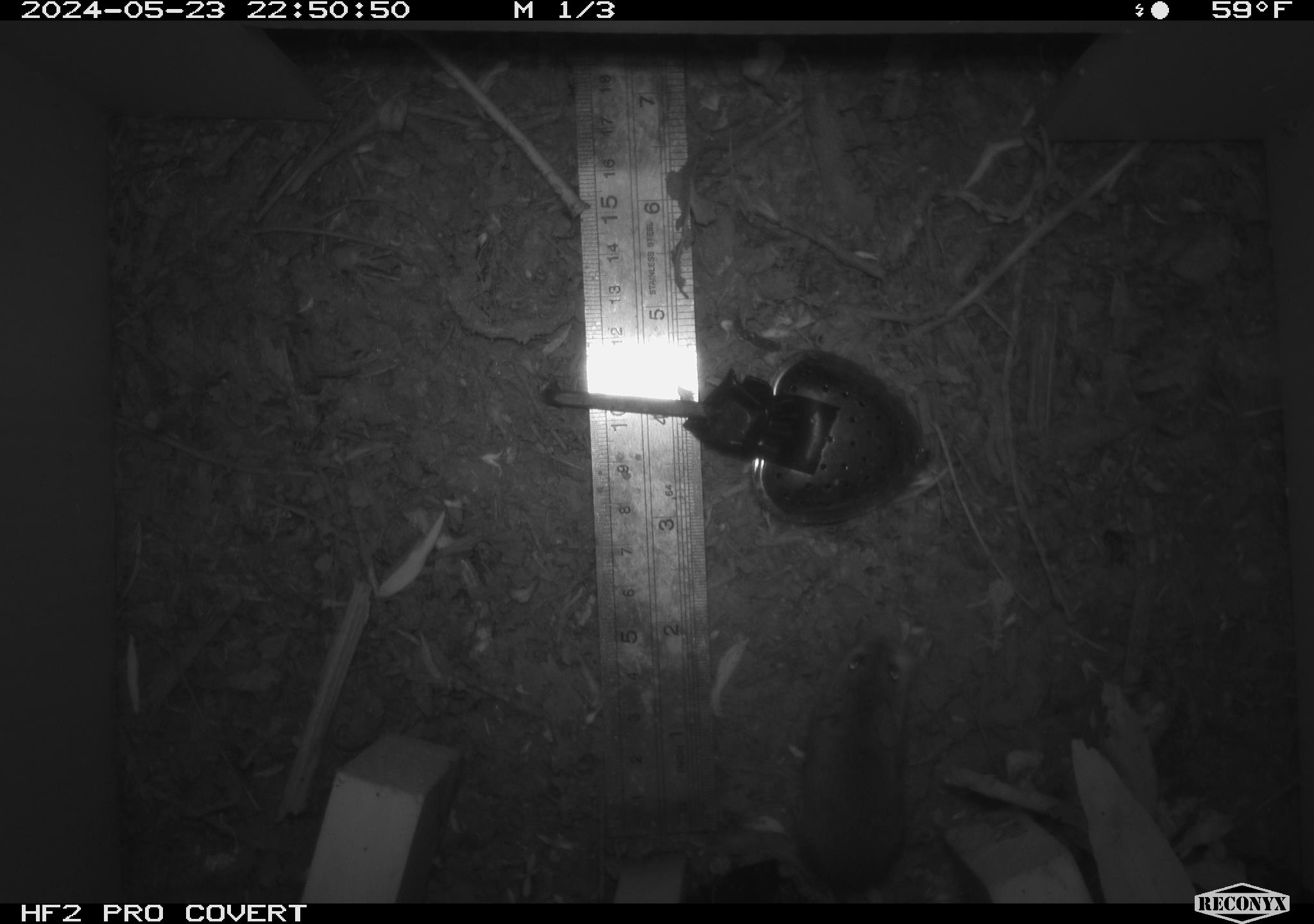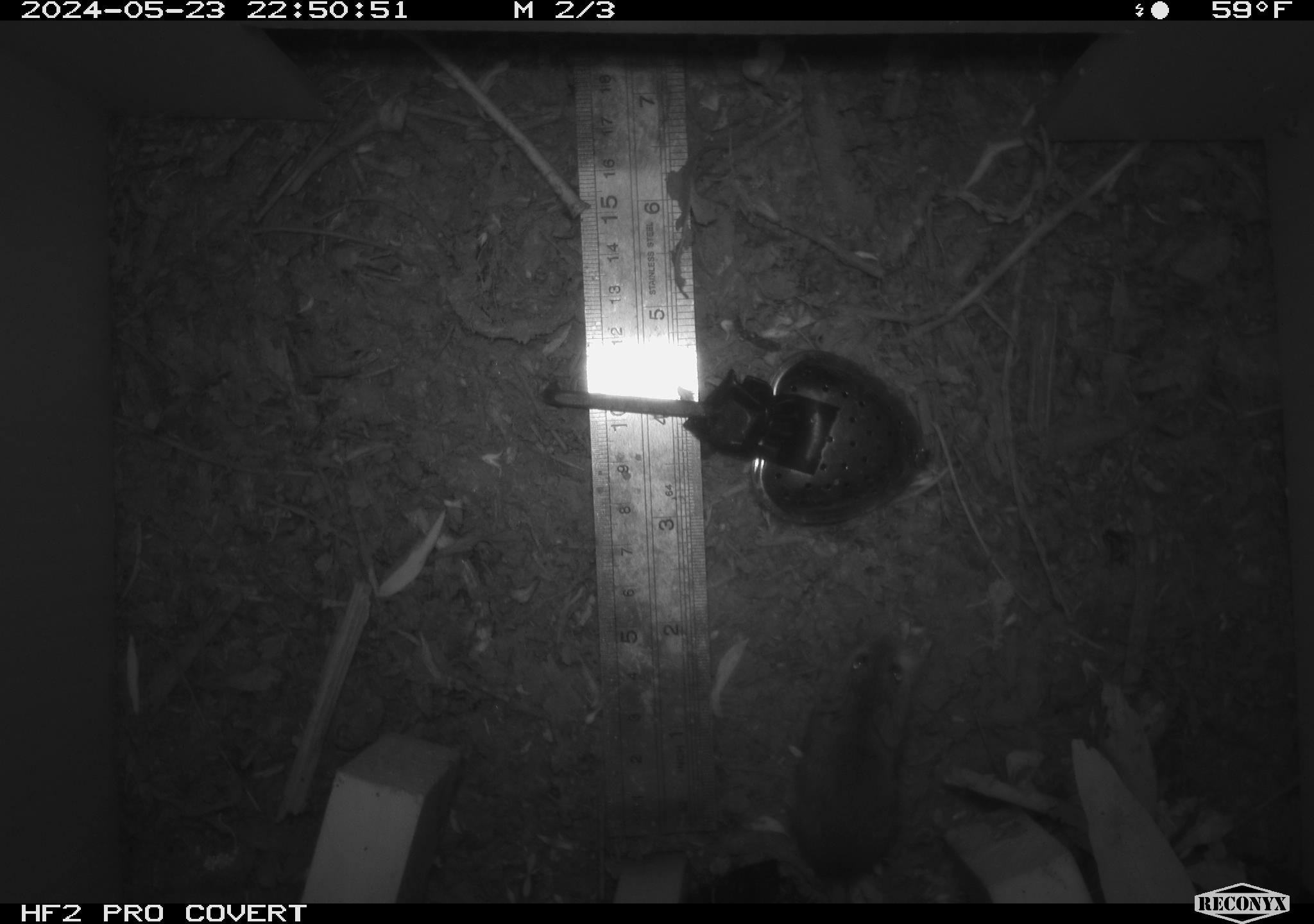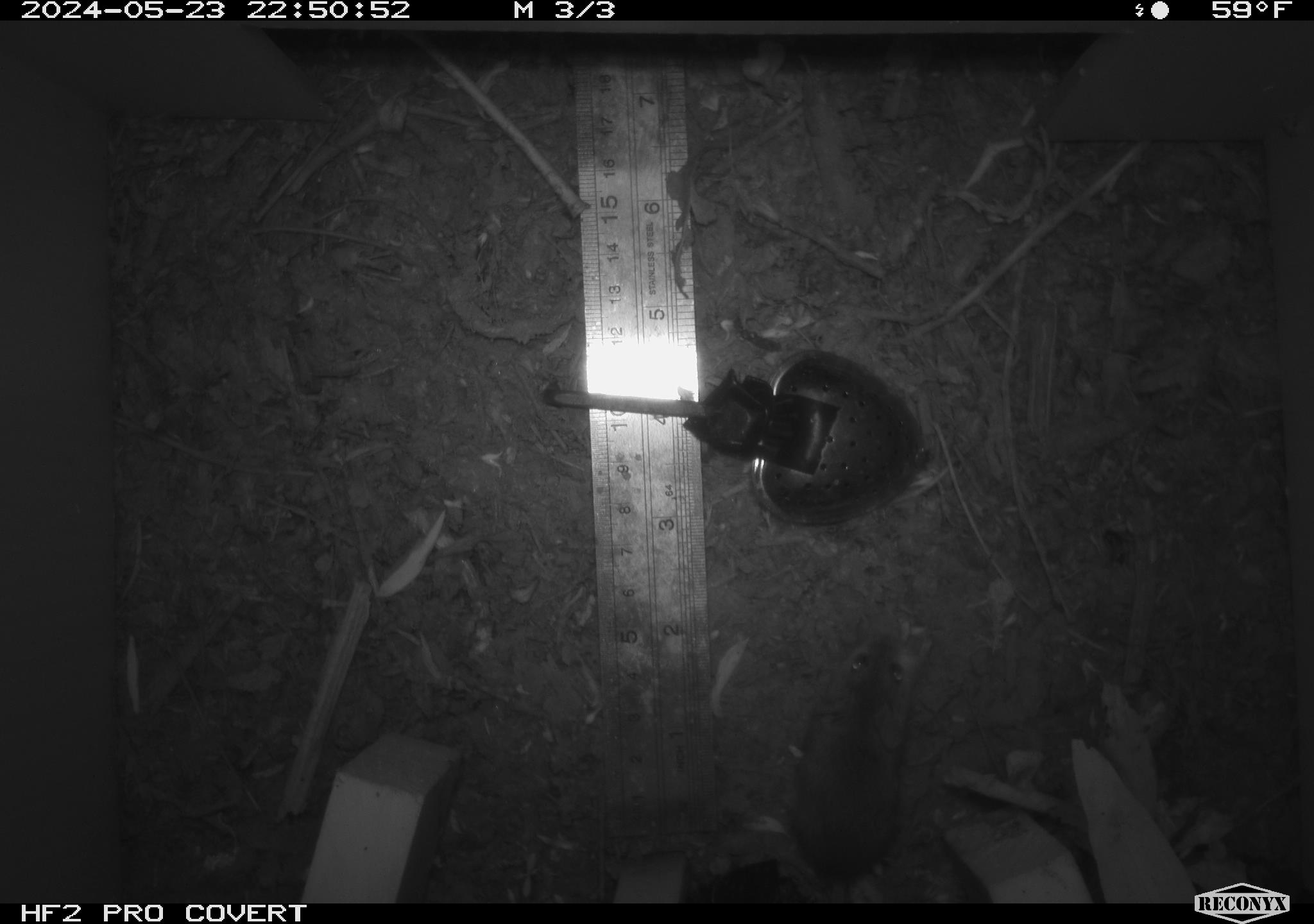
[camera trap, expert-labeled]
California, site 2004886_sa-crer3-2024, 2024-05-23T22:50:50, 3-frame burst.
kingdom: Animalia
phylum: Chordata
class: Mammalia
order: Rodentia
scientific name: Rodentia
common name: mouse species